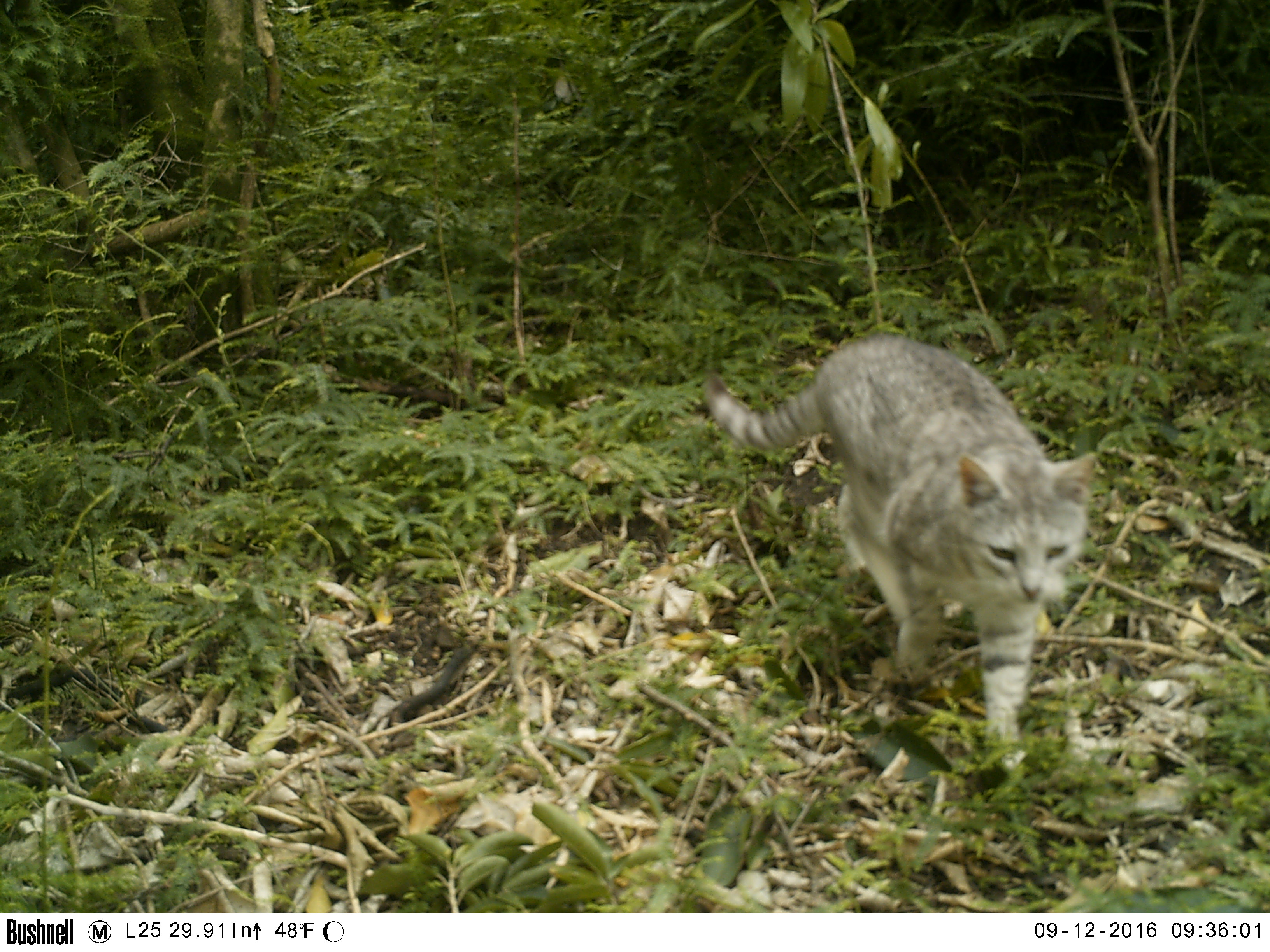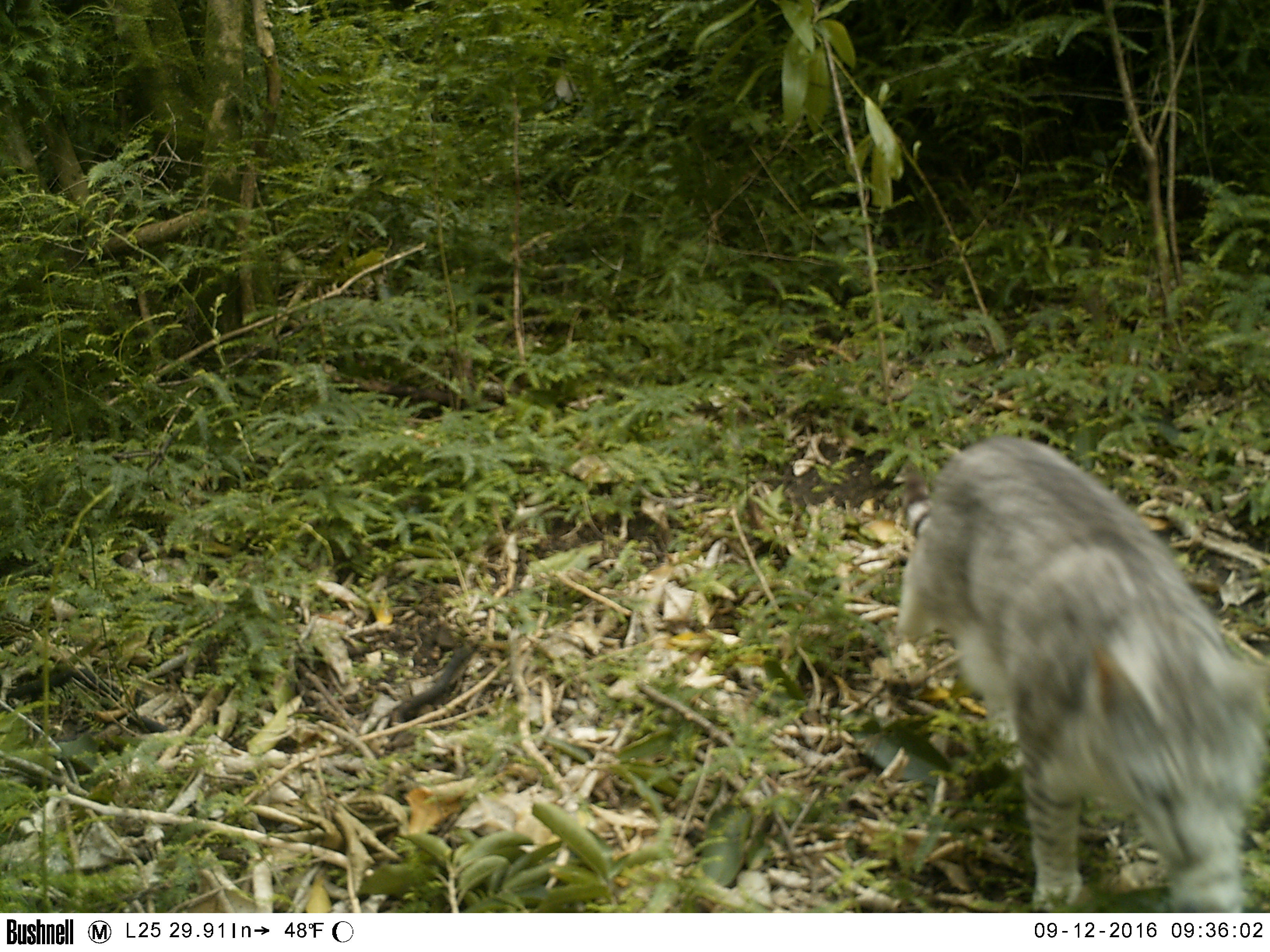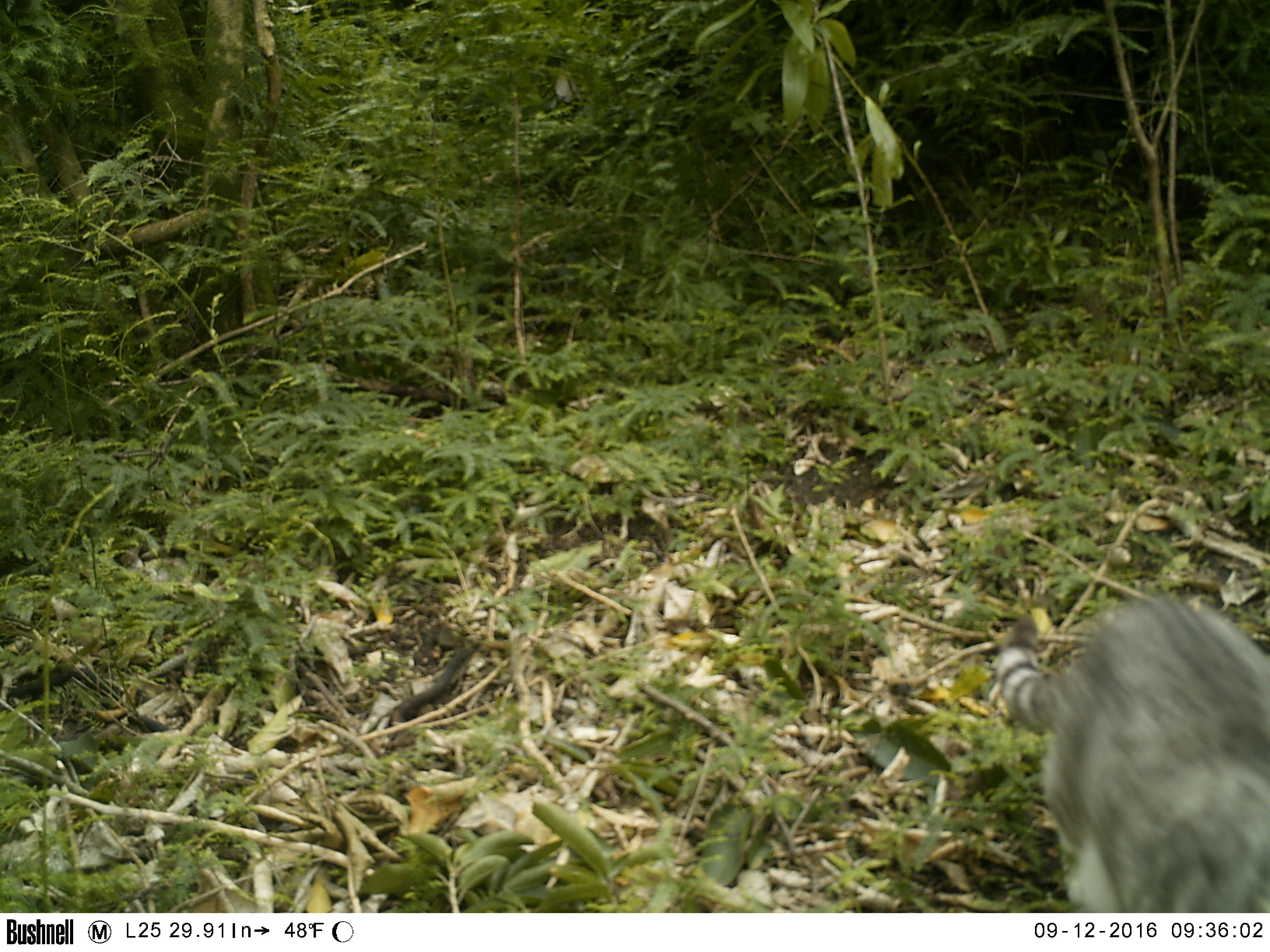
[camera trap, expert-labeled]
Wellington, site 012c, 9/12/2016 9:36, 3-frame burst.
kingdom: Animalia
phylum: Chordata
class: Mammalia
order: Carnivora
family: Felidae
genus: Felis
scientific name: Felis catus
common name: cat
Cat (Felis catus).